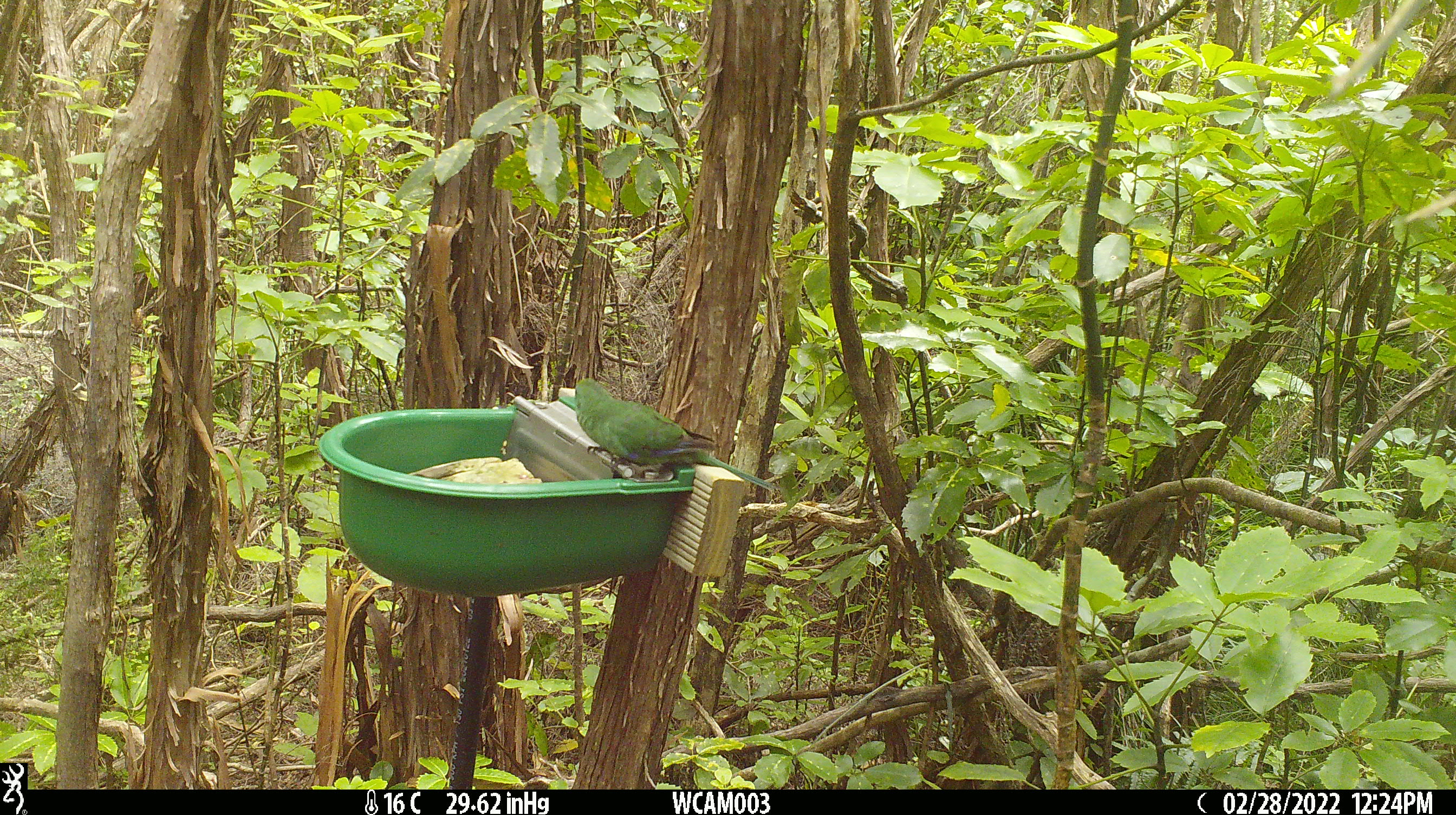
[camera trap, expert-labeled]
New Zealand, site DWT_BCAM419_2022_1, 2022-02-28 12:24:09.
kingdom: Animalia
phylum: Chordata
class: Aves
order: Psittaciformes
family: Psittaculidae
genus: Cyanoramphus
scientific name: Cyanoramphus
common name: parakeet